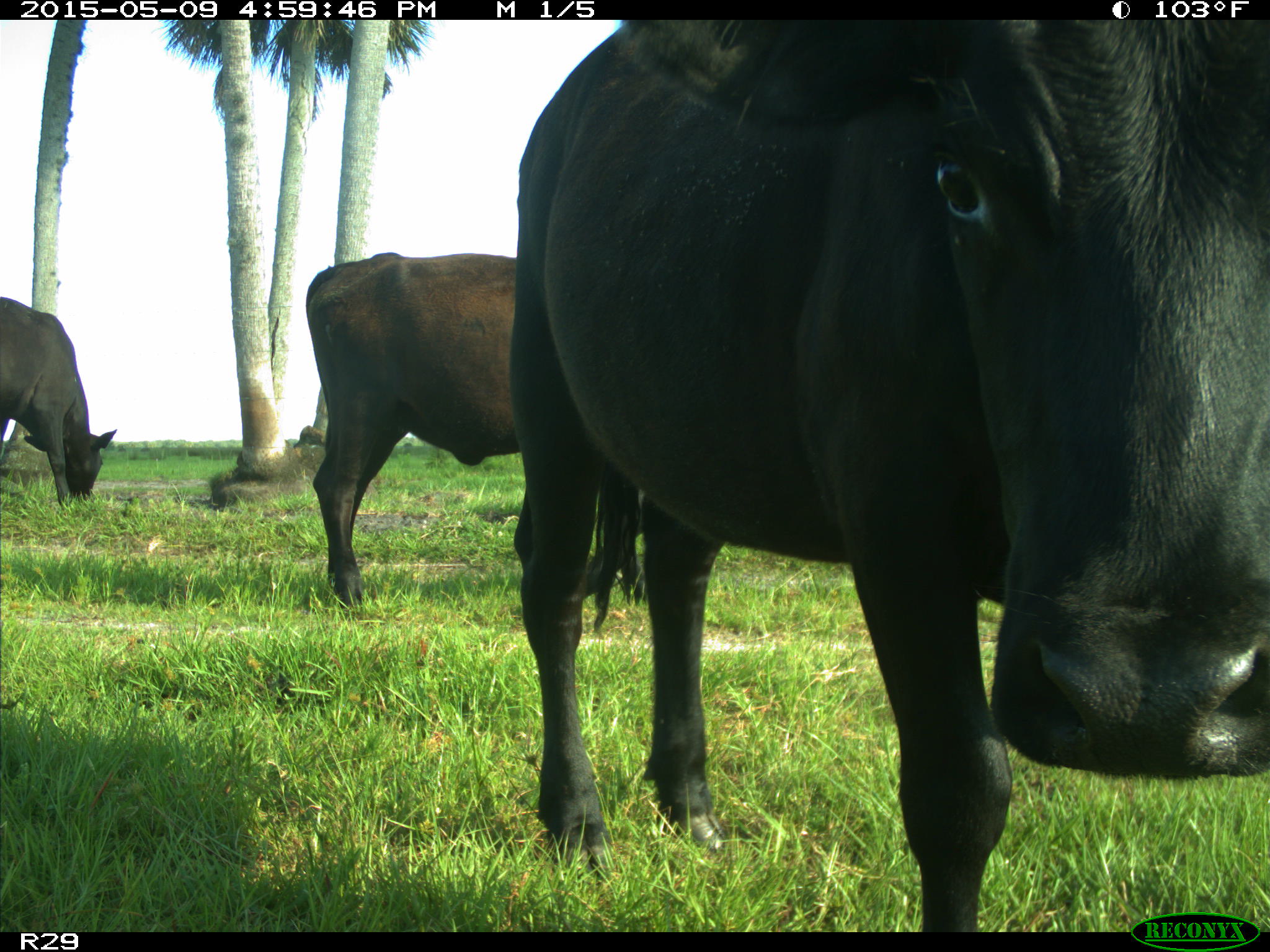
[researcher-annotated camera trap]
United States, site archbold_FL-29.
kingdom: Animalia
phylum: Chordata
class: Mammalia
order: Artiodactyla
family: Bovidae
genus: Bos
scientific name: Bos taurus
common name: domestic cow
Bos taurus (domestic cow).